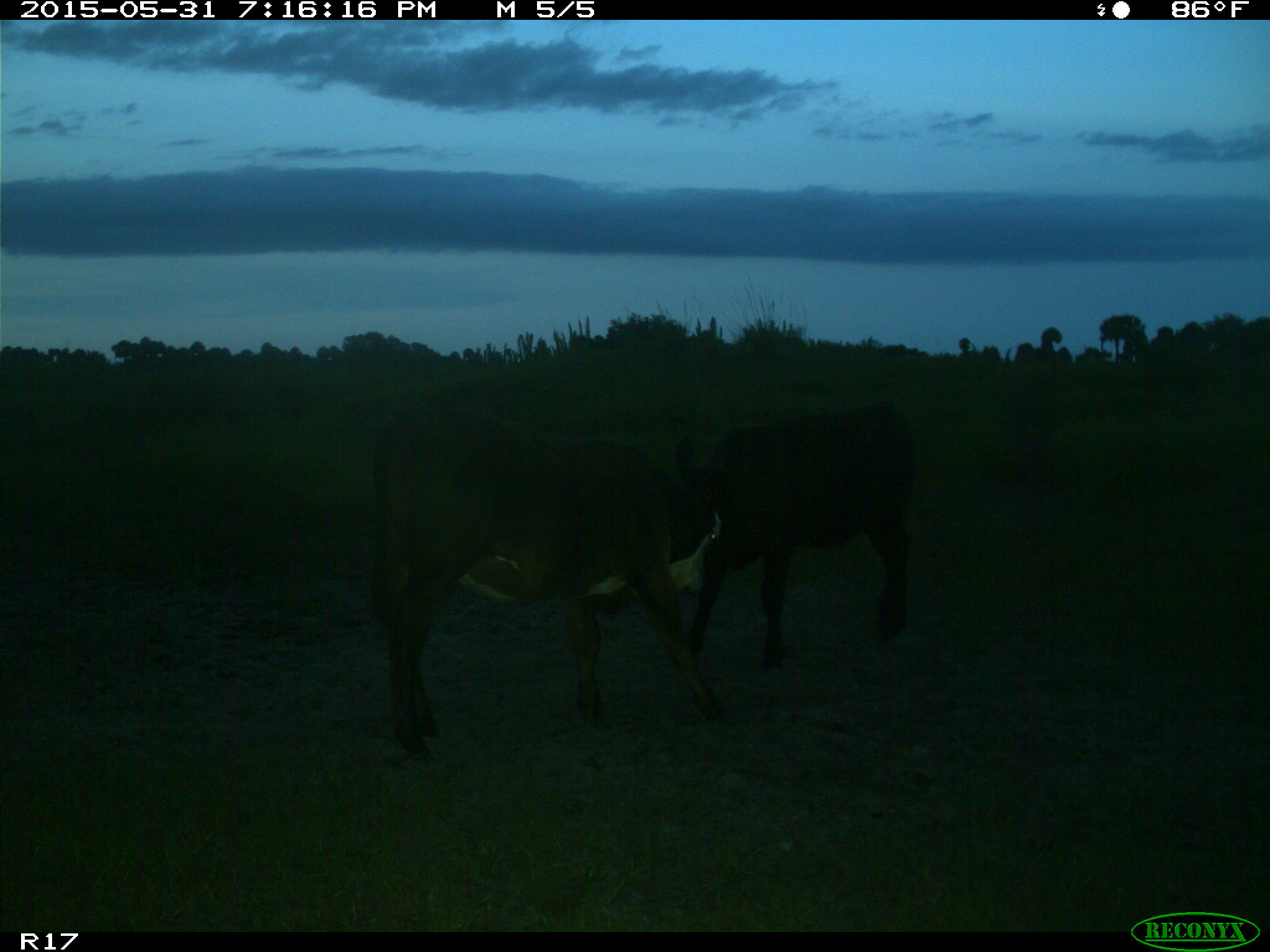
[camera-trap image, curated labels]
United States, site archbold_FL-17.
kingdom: Animalia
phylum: Chordata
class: Mammalia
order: Artiodactyla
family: Bovidae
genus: Bos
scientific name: Bos taurus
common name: domestic cow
Bos taurus (domestic cow).